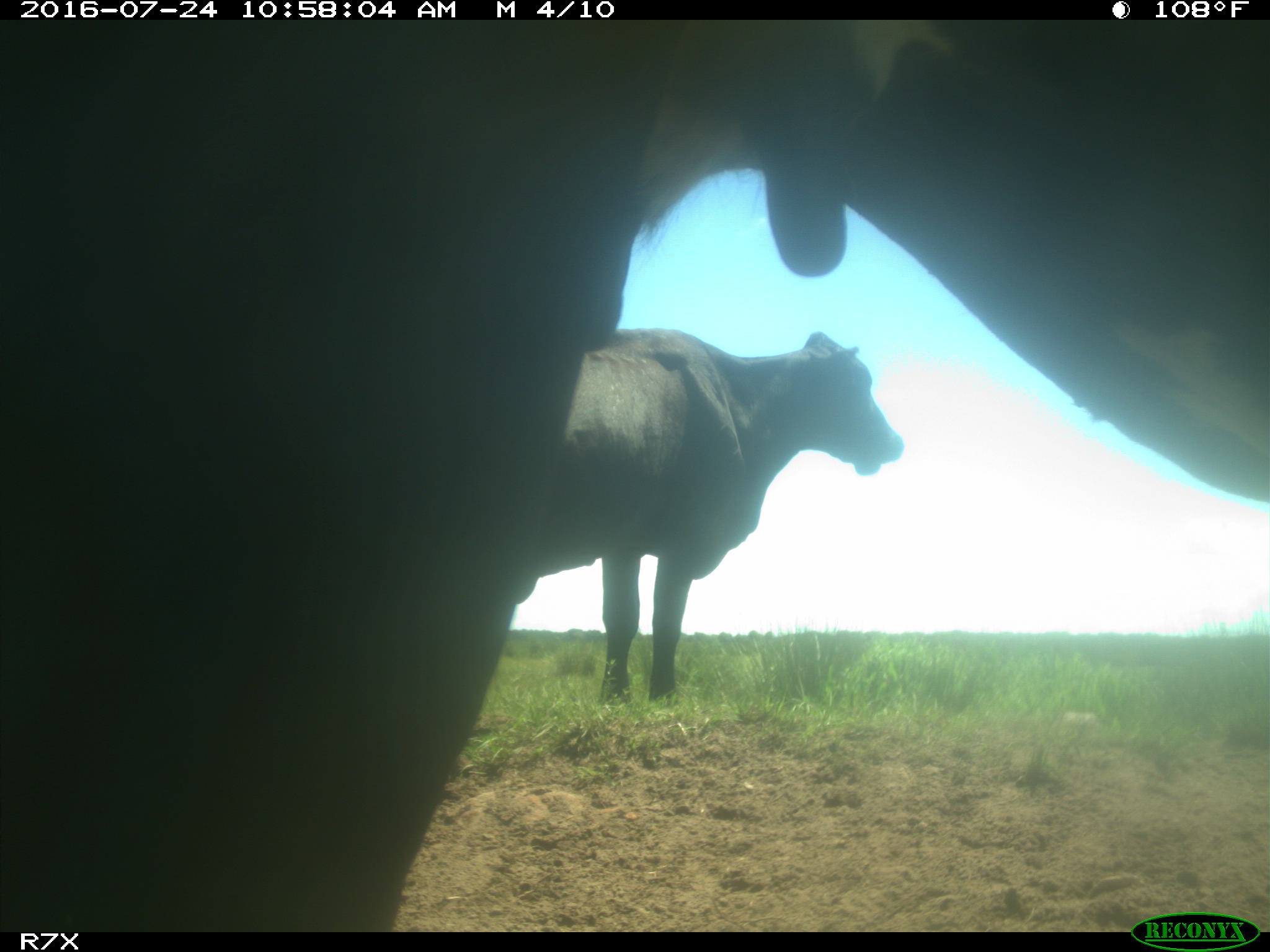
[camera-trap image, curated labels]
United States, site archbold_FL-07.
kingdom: Animalia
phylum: Chordata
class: Mammalia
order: Artiodactyla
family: Bovidae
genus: Bos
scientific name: Bos taurus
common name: domestic cow